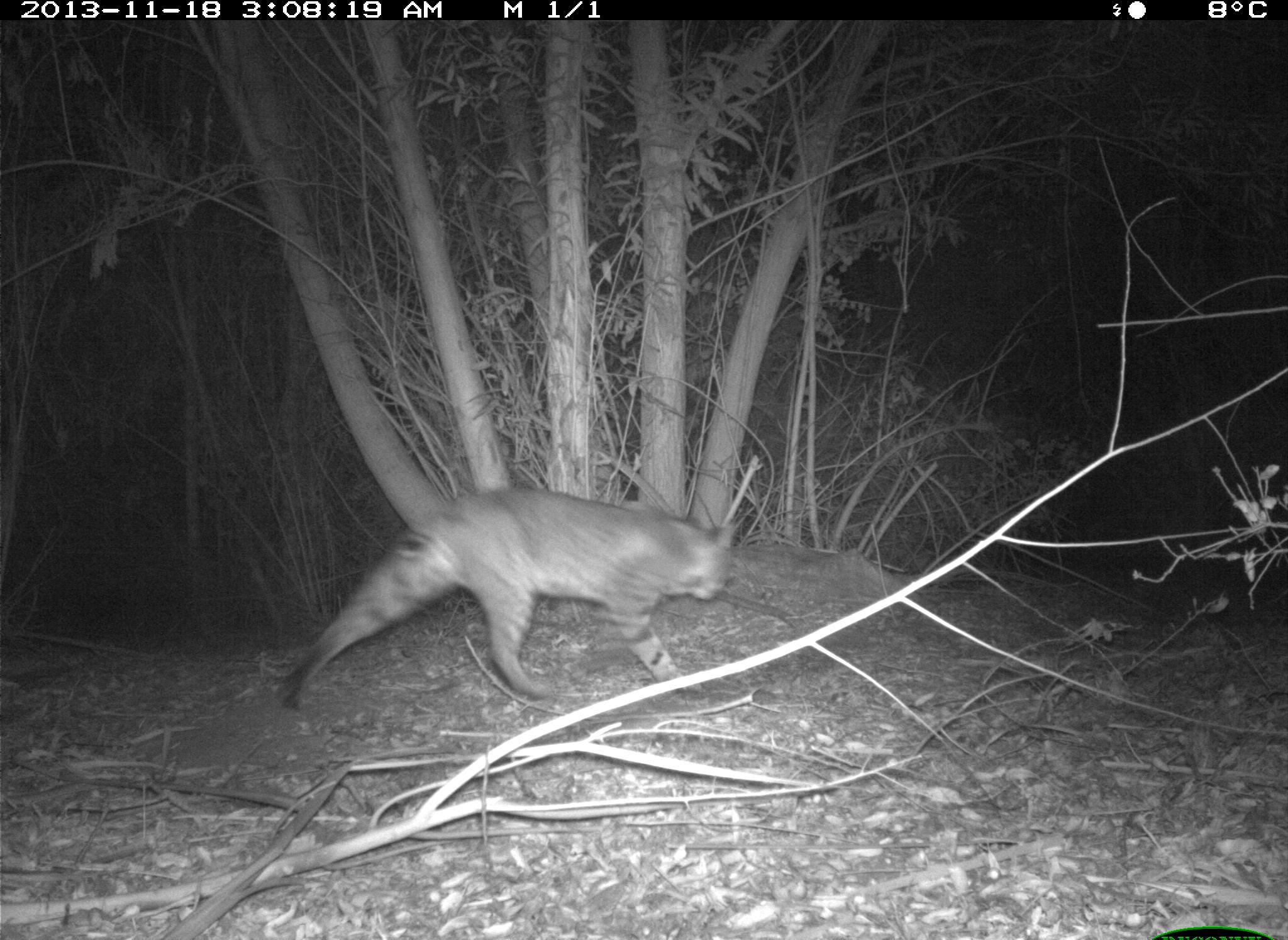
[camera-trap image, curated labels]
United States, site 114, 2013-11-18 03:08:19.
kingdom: Animalia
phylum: Chordata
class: Mammalia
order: Carnivora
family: Felidae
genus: Lynx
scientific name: Lynx rufus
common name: bobcat